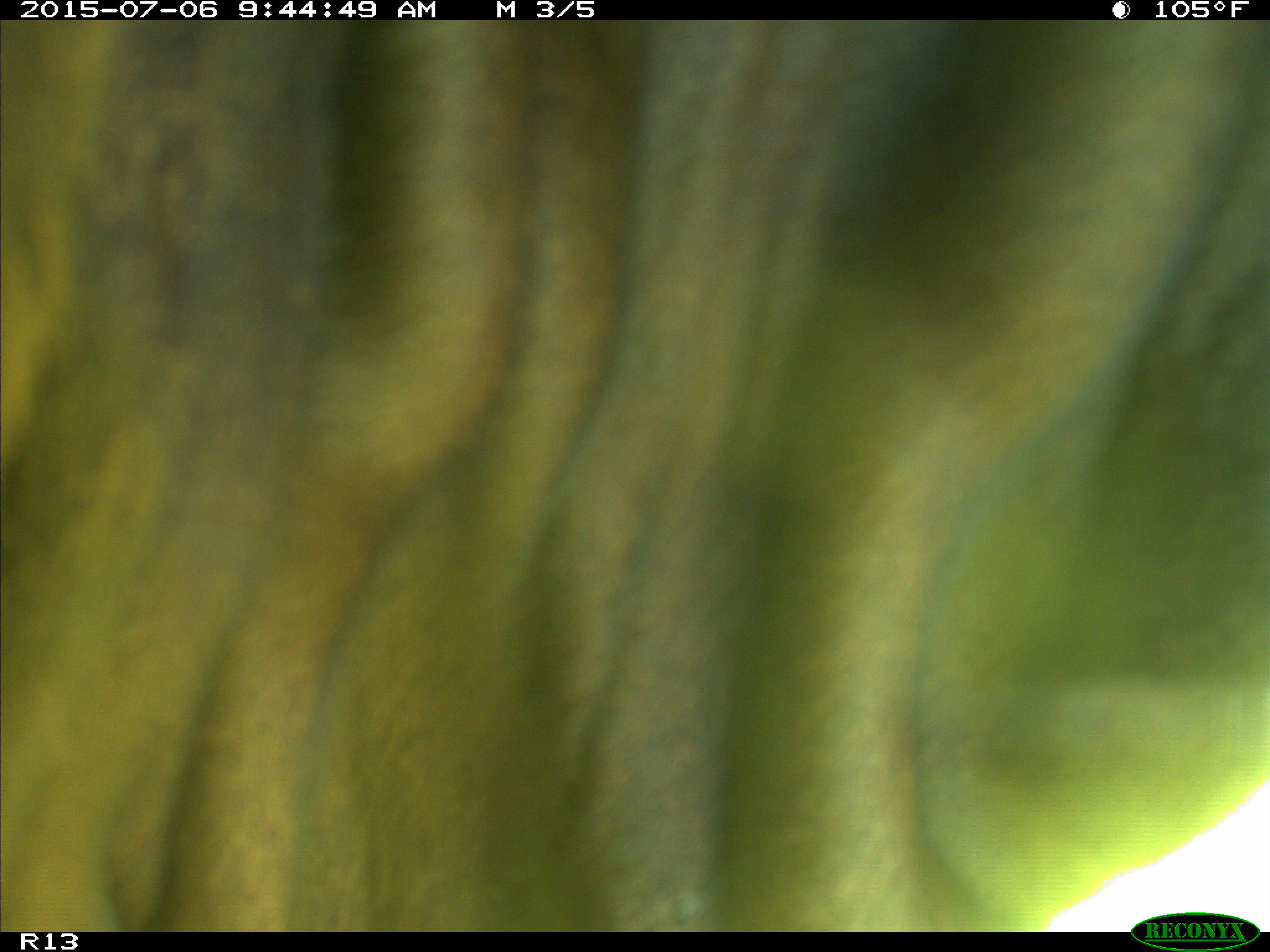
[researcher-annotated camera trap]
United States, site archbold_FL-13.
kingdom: Animalia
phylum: Chordata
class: Mammalia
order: Artiodactyla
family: Bovidae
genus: Bos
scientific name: Bos taurus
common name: domestic cow